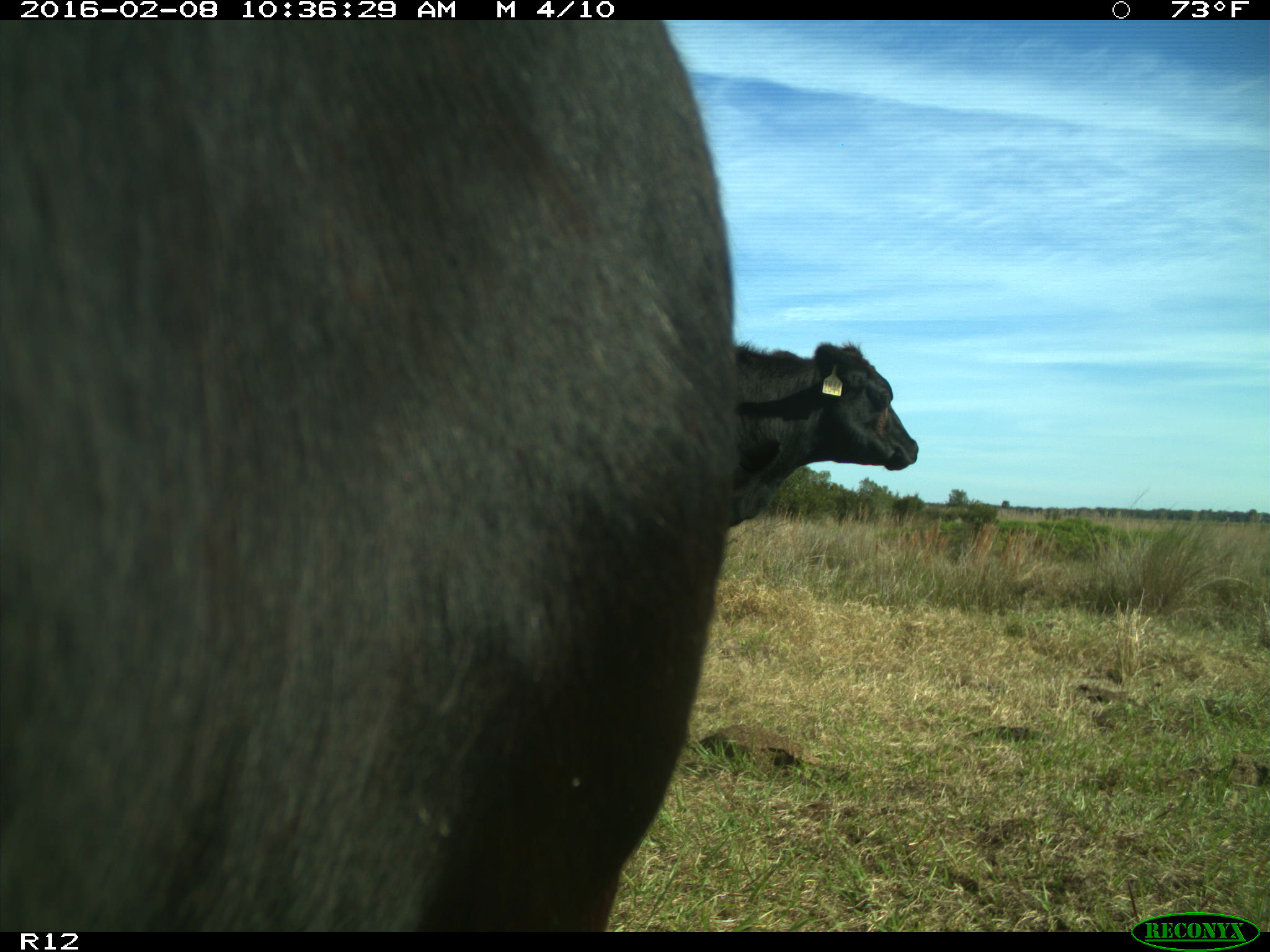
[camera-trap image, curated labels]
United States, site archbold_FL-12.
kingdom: Animalia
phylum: Chordata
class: Mammalia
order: Artiodactyla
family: Bovidae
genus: Bos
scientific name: Bos taurus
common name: domestic cow